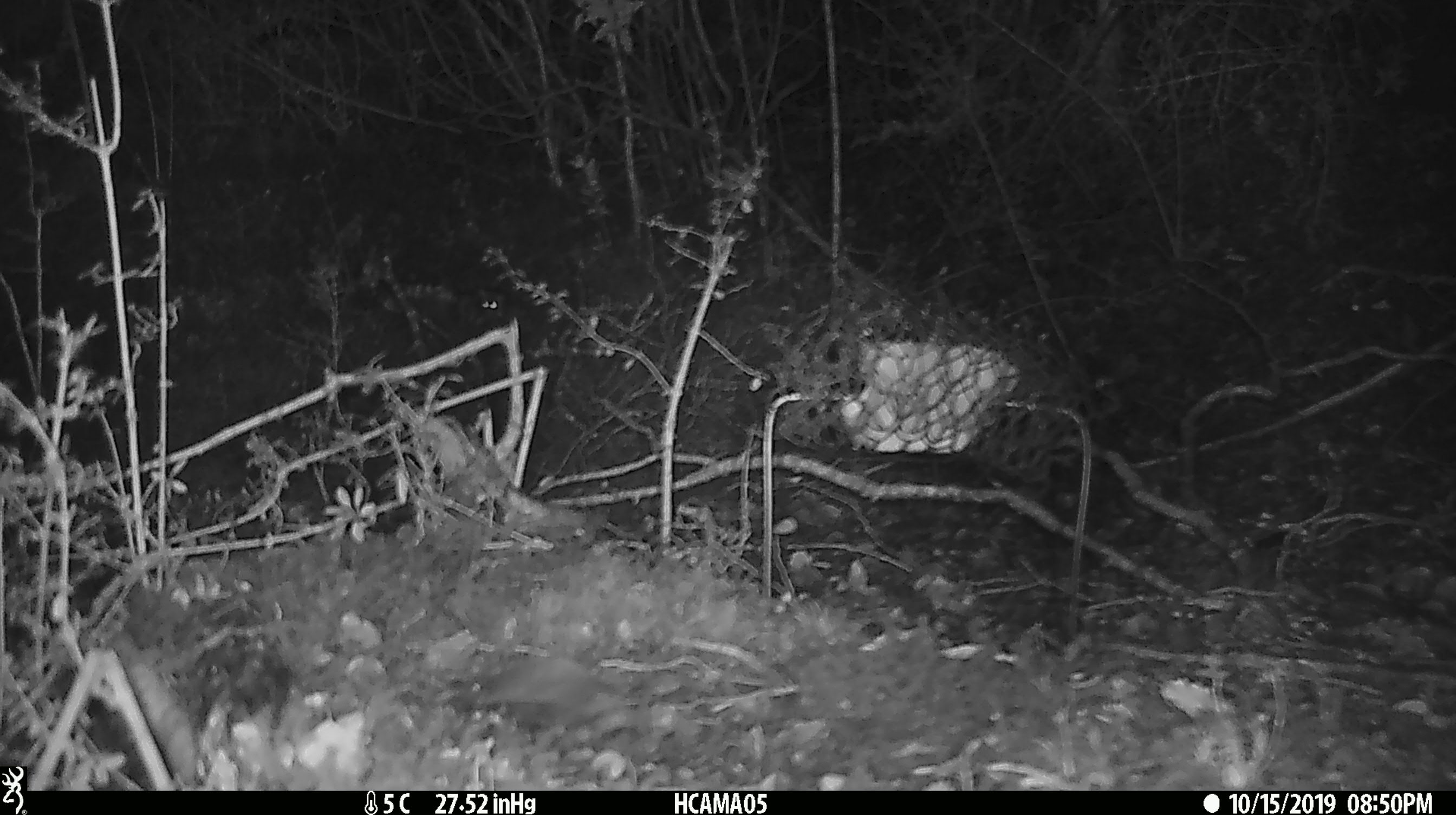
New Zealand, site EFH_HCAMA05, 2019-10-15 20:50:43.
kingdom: Animalia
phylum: Chordata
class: Mammalia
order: Rodentia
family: Muridae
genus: Mus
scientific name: Mus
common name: mouse